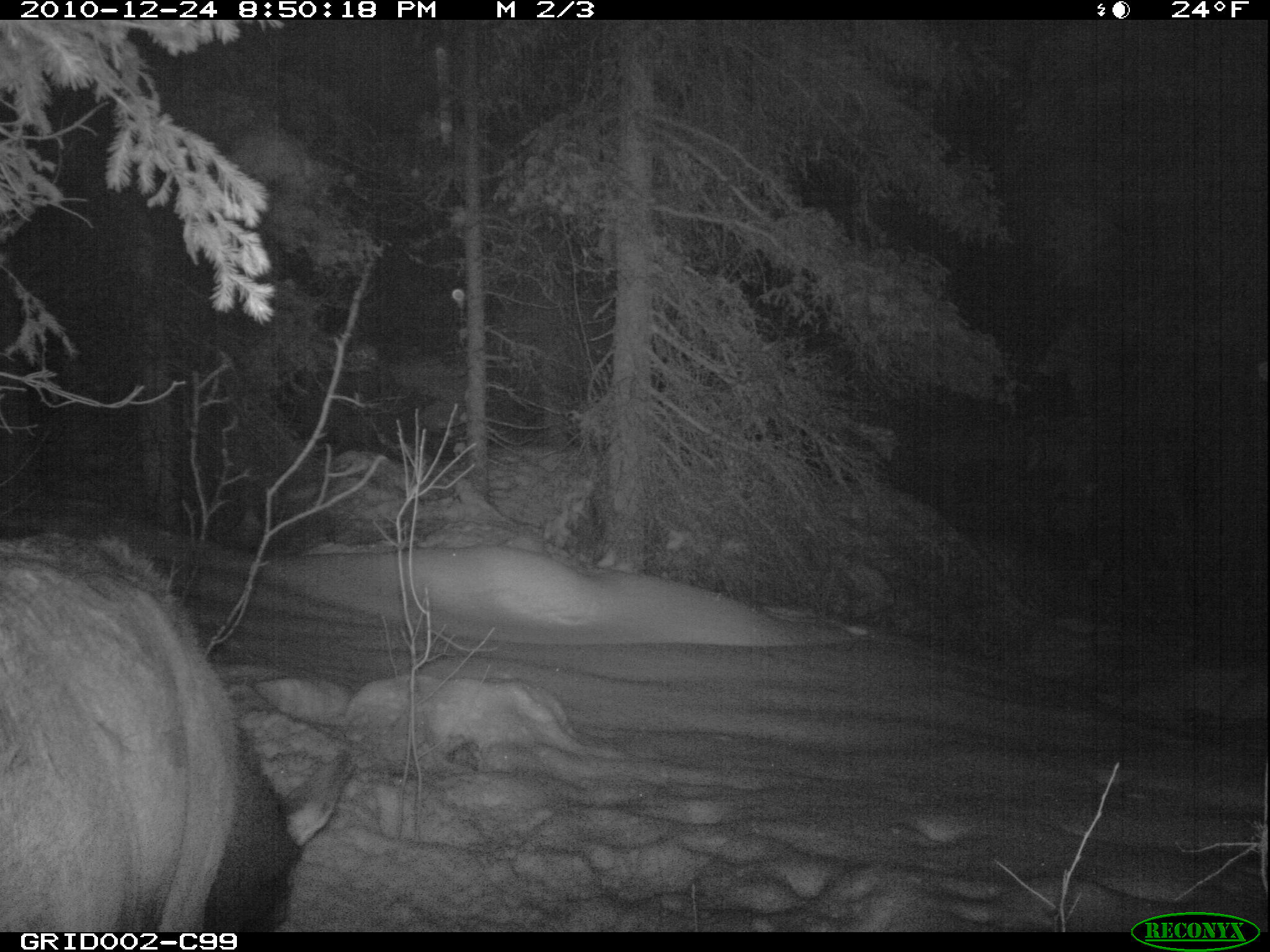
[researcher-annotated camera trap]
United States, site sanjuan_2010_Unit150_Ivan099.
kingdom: Animalia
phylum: Chordata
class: Mammalia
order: Artiodactyla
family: Cervidae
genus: Cervus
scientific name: Cervus elaphus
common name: red deer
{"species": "Cervus elaphus (red deer)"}